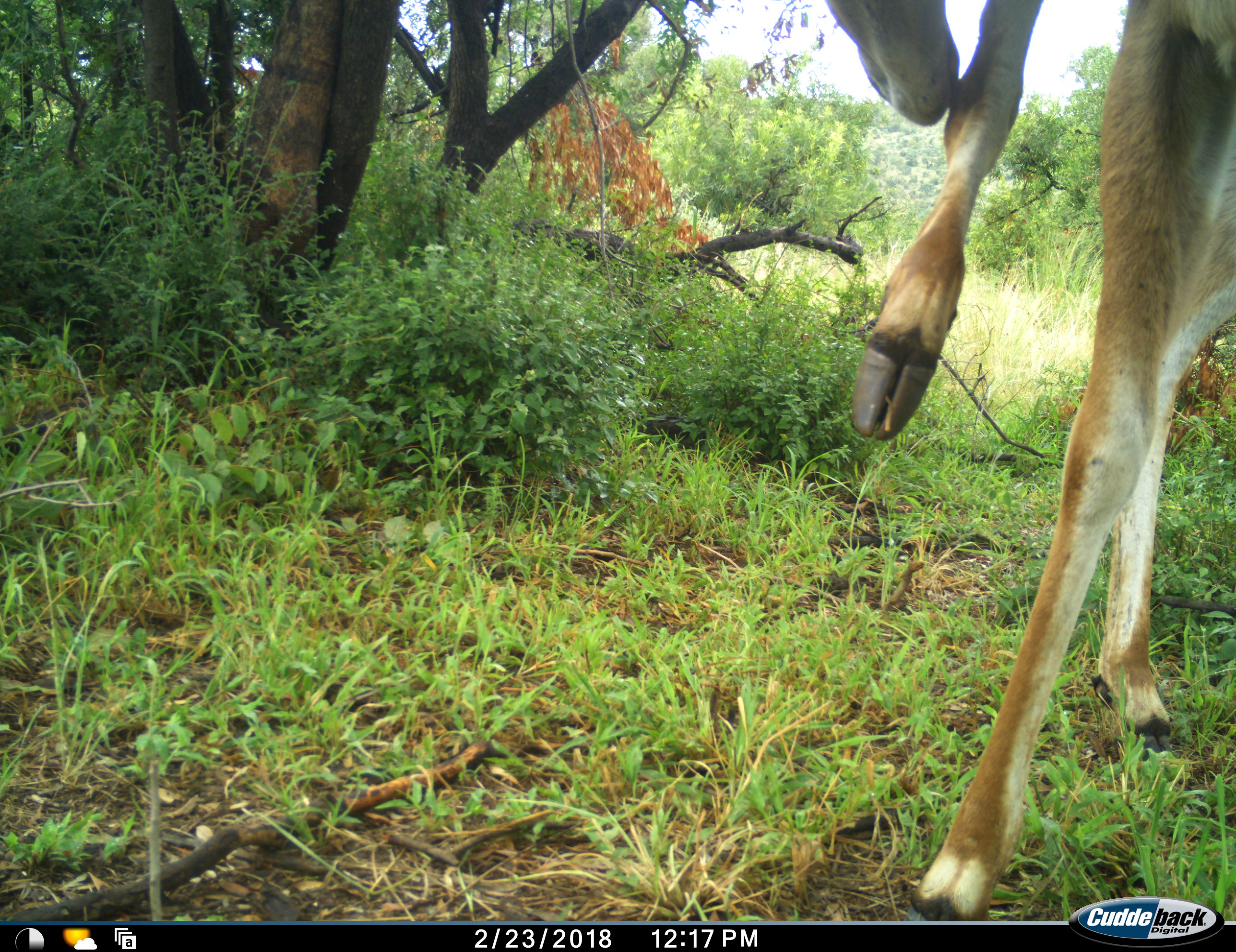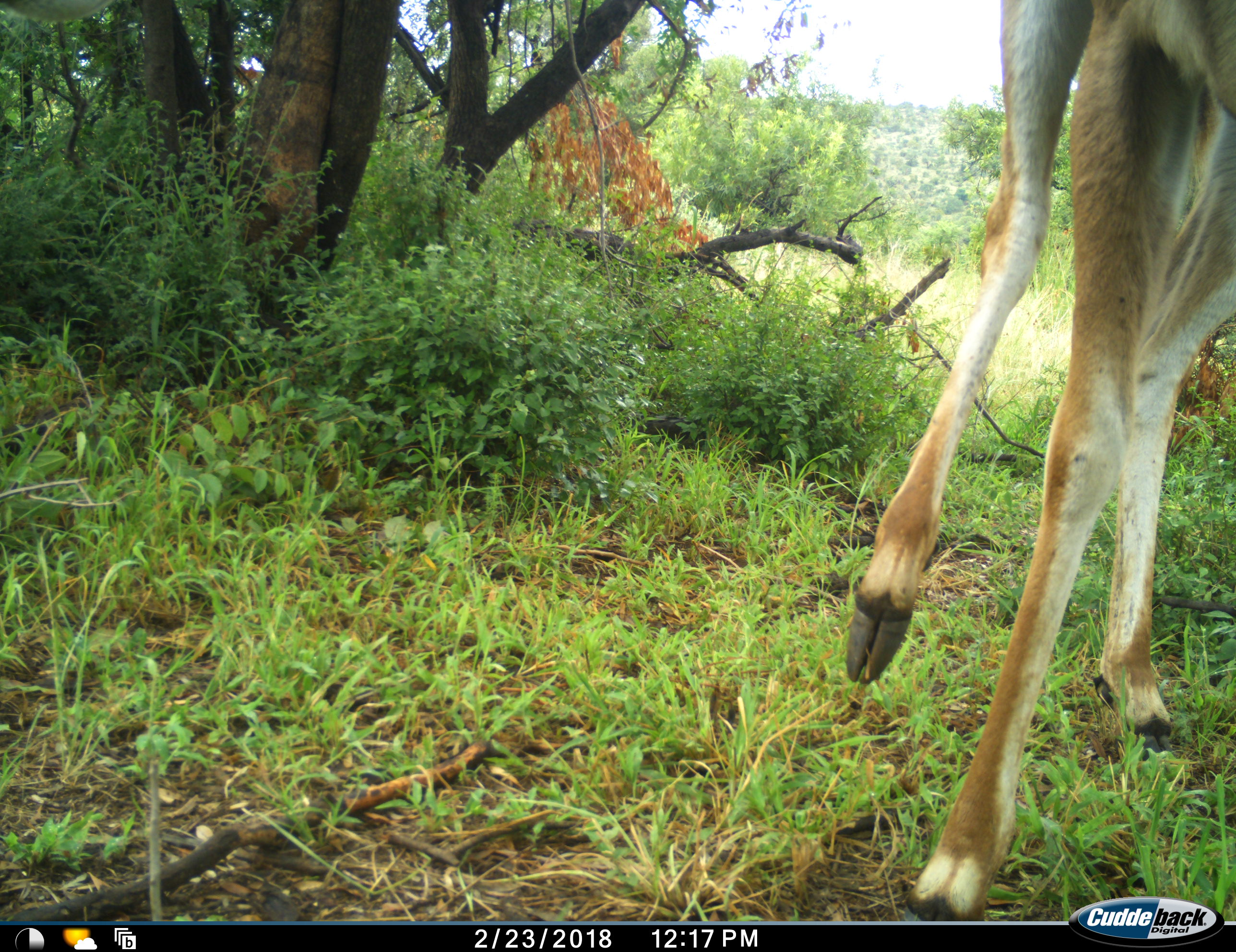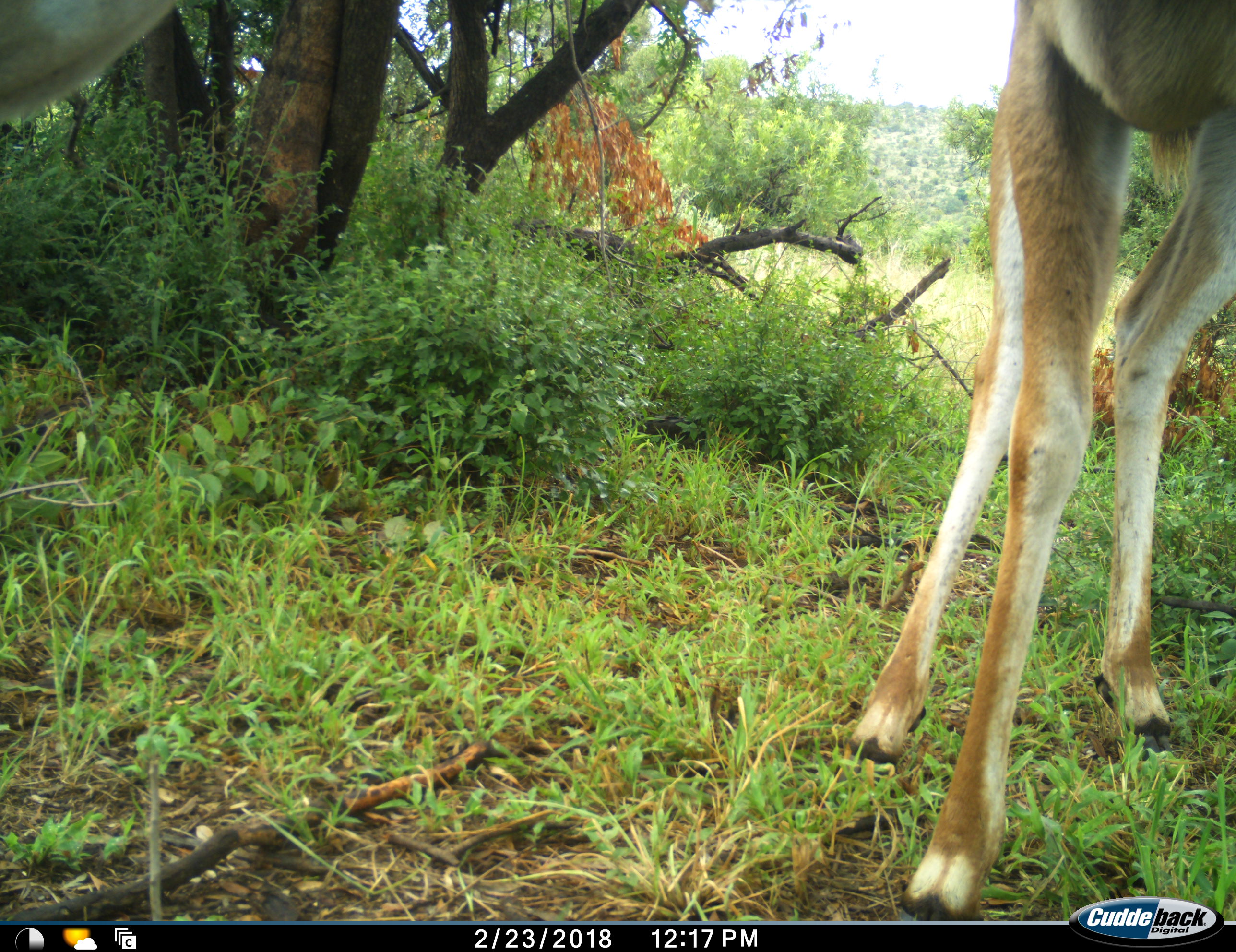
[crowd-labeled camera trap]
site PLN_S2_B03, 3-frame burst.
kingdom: Animalia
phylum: Chordata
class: Mammalia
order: Artiodactyla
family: Bovidae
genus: Aepyceros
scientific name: Aepyceros melampus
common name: impala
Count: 1.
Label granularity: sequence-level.